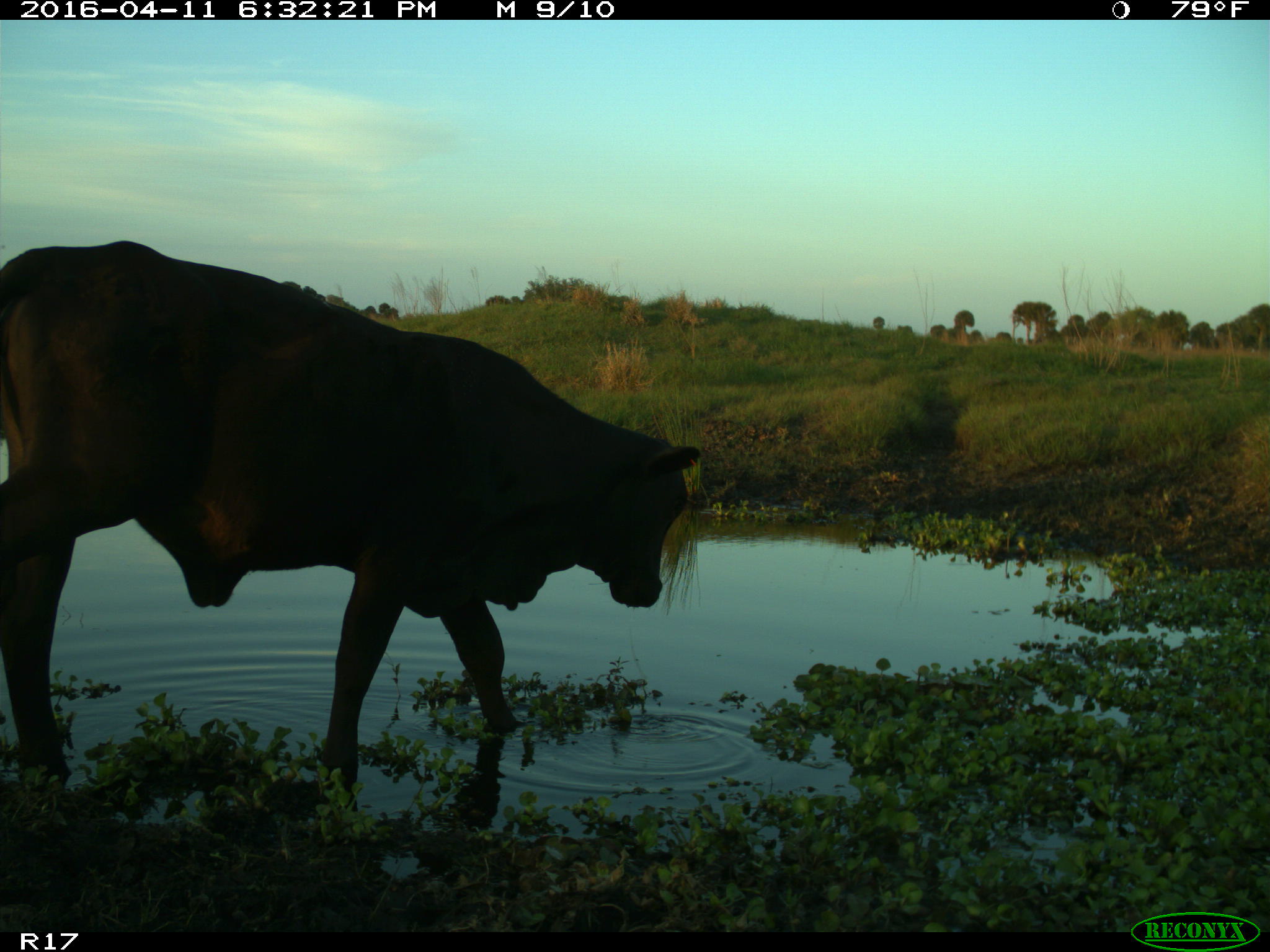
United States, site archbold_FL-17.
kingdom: Animalia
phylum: Chordata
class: Mammalia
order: Artiodactyla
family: Bovidae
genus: Bos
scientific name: Bos taurus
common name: domestic cow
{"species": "Bos taurus (domestic cow)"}